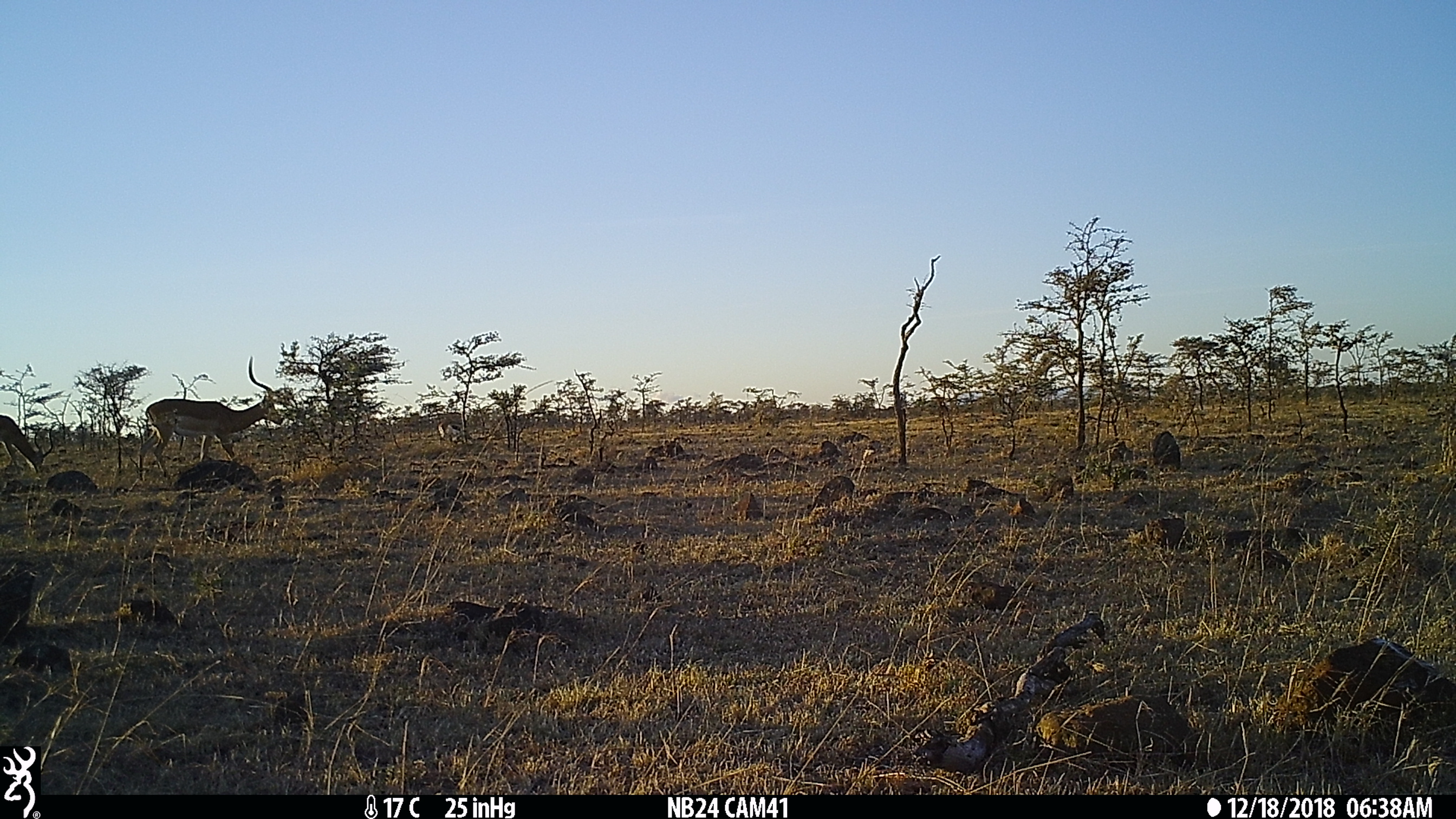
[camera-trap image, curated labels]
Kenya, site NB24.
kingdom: Animalia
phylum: Chordata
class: Mammalia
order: Artiodactyla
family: Bovidae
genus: Aepyceros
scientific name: Aepyceros melampus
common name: impala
Impala (Aepyceros melampus).